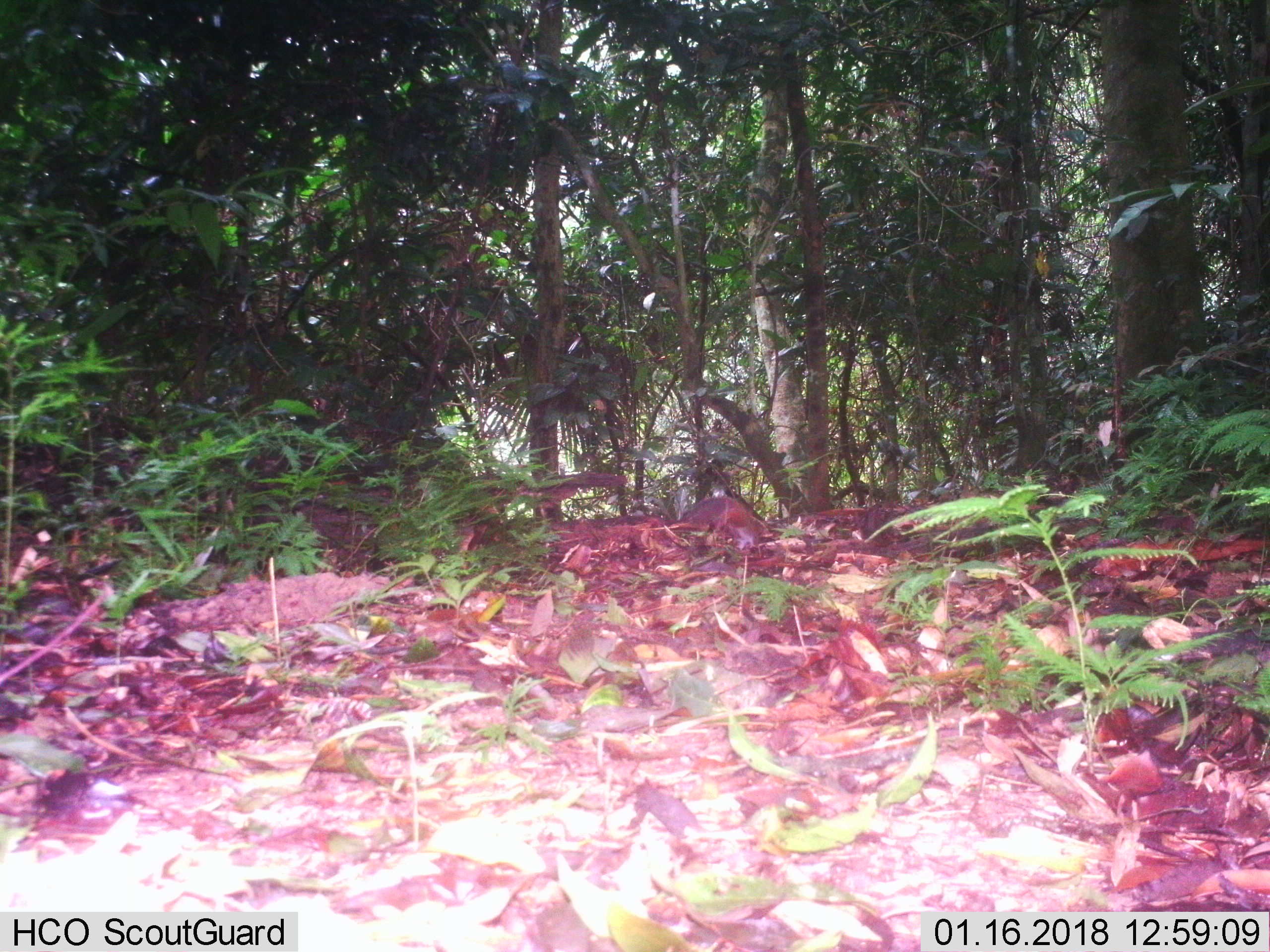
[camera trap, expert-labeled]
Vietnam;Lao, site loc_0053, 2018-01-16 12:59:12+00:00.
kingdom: Animalia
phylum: Chordata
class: Mammalia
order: Rodentia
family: Sciuridae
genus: Dremomys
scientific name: Dremomys rufigenis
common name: red-cheeked squirrel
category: red cheeked squirrel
Red cheeked squirrel (red-cheeked squirrel) (Dremomys rufigenis). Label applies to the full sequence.